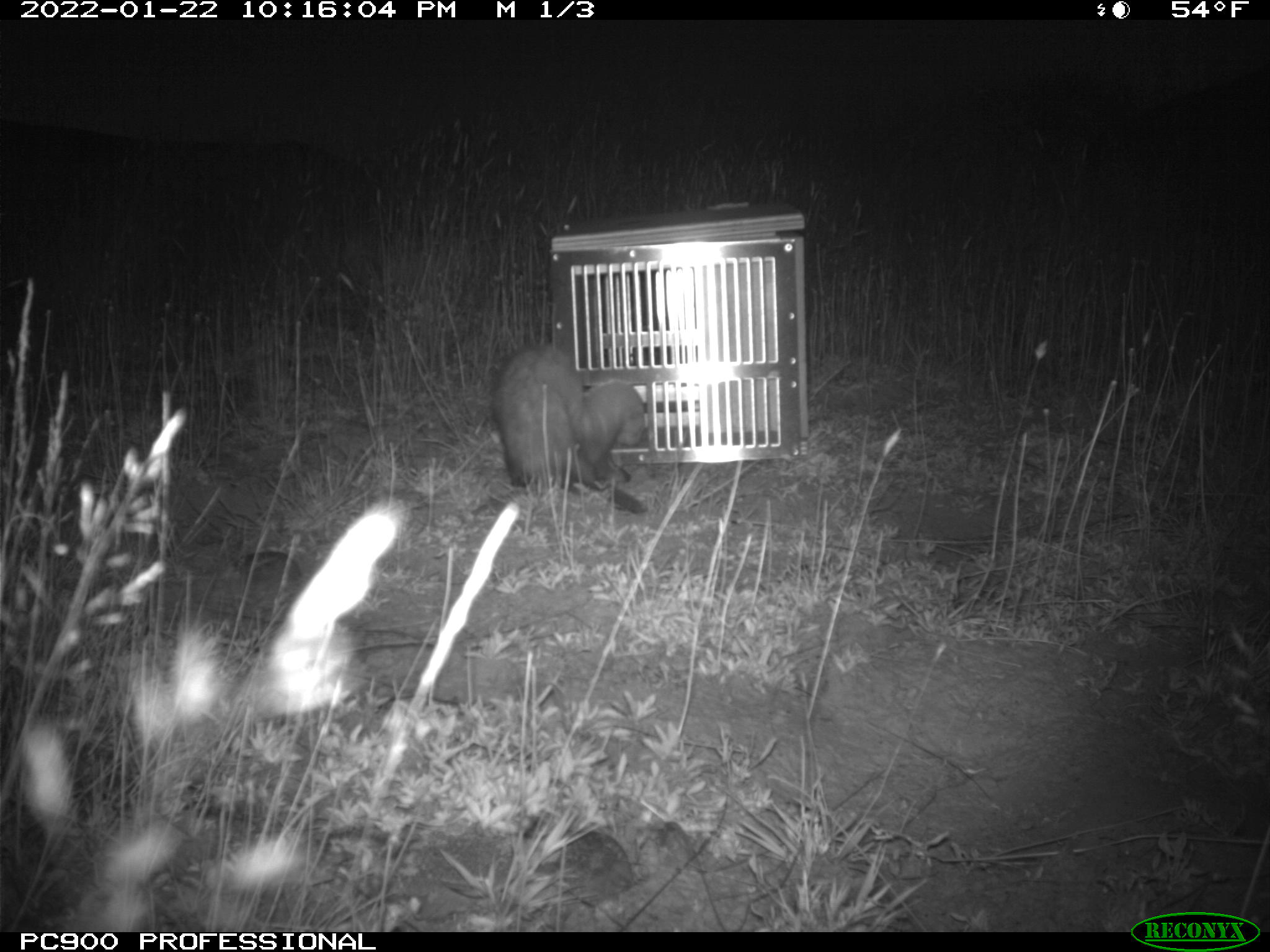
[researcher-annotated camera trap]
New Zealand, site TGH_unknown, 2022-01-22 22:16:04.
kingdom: Animalia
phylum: Chordata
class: Mammalia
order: Carnivora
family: Mustelidae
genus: Mustela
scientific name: Mustela furo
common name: ferret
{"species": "ferret (Mustela furo)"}